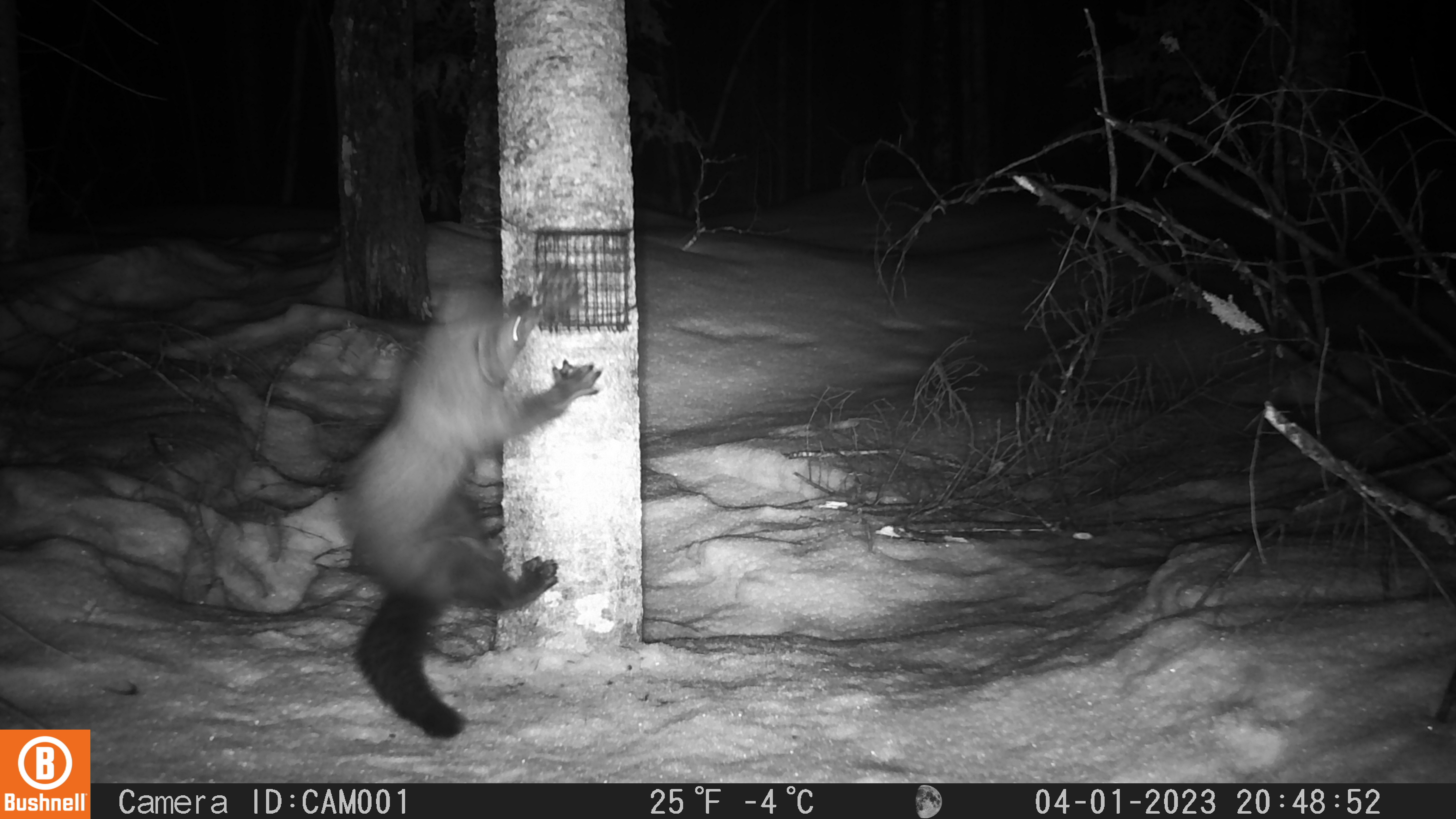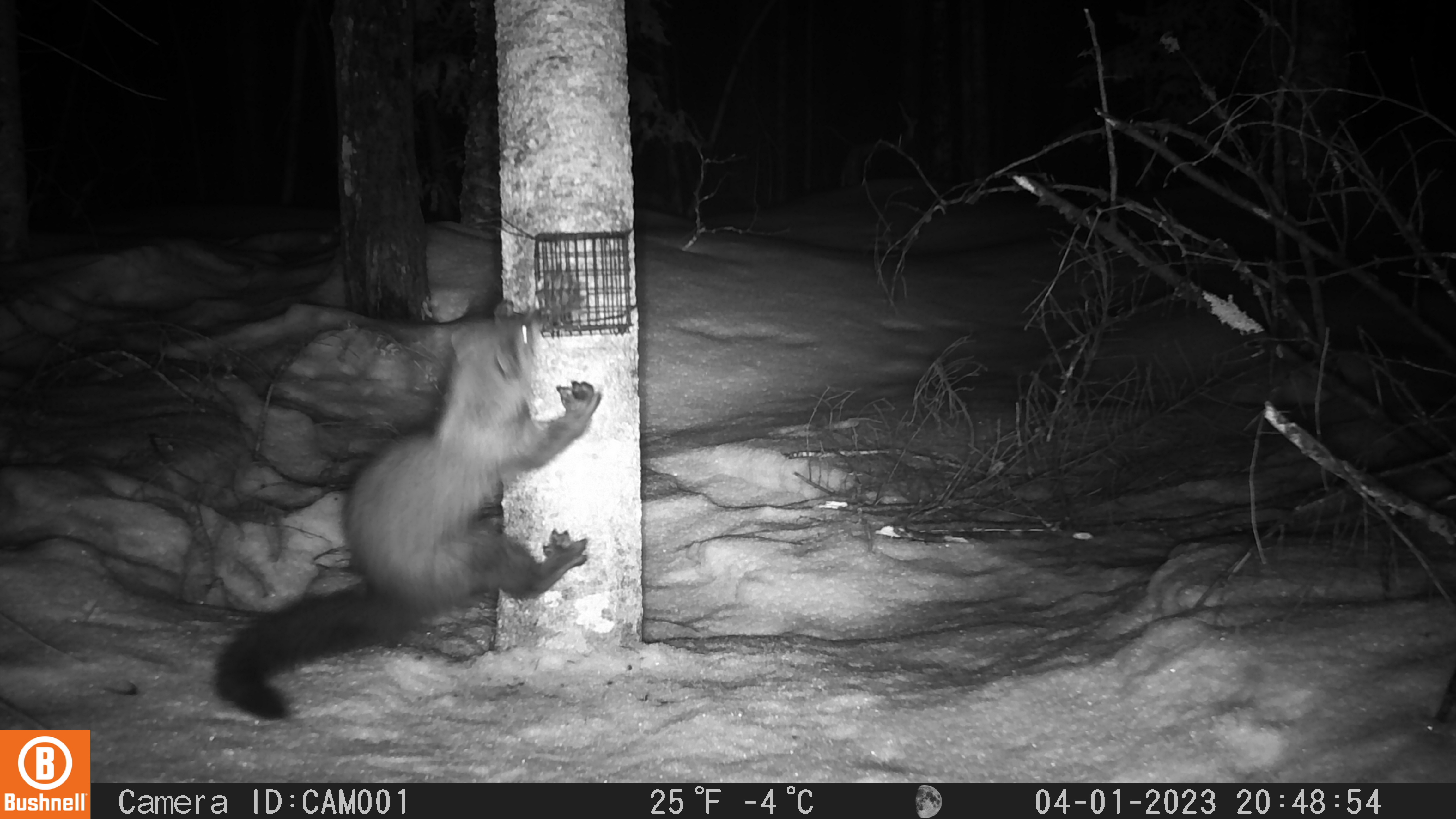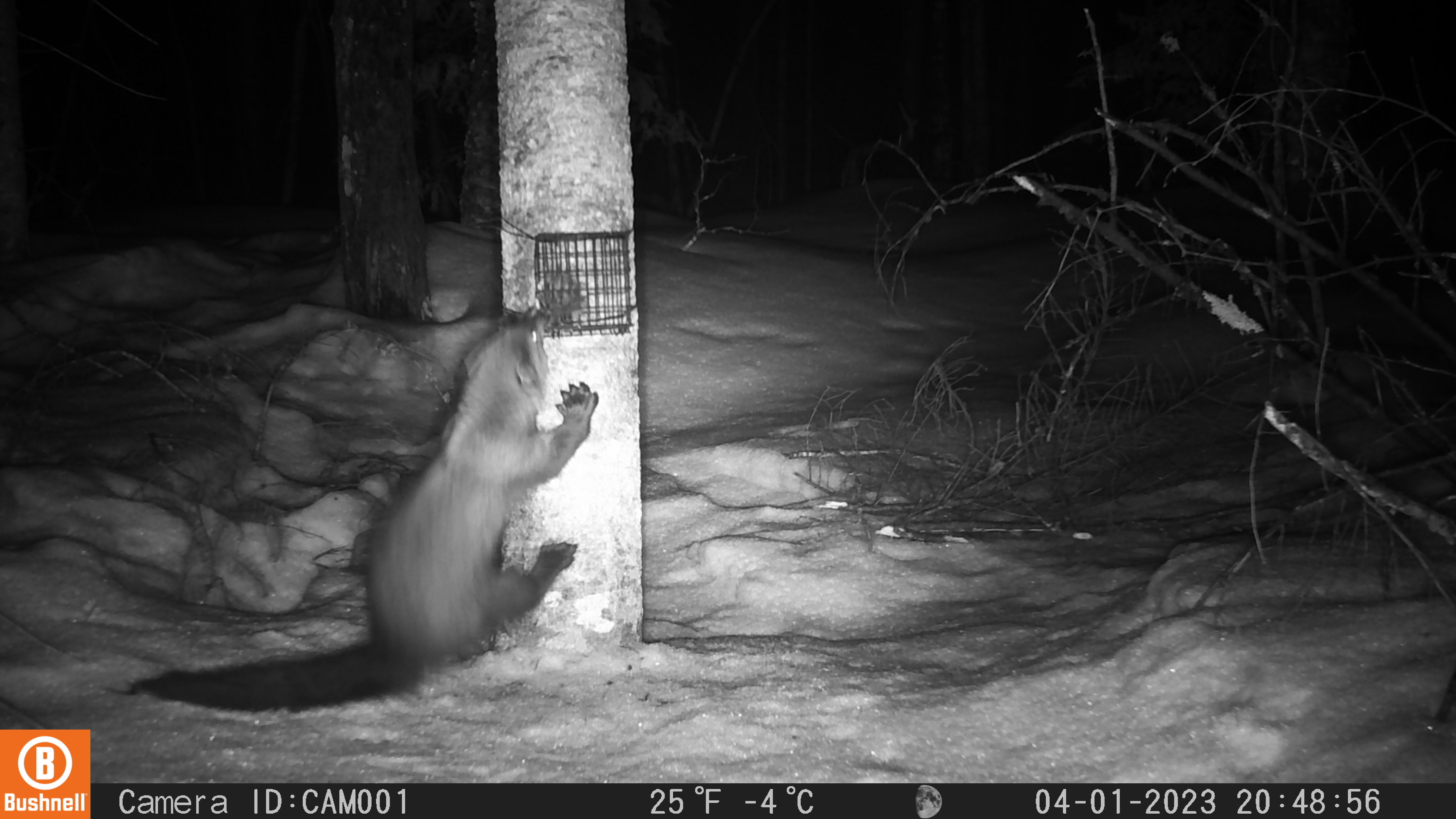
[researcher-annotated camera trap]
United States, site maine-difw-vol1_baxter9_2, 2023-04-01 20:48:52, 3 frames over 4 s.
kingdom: Animalia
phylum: Chordata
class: Mammalia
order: Carnivora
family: Mustelidae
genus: Pekania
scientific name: Pekania pennanti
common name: fisher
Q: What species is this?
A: Fisher (Pekania pennanti).